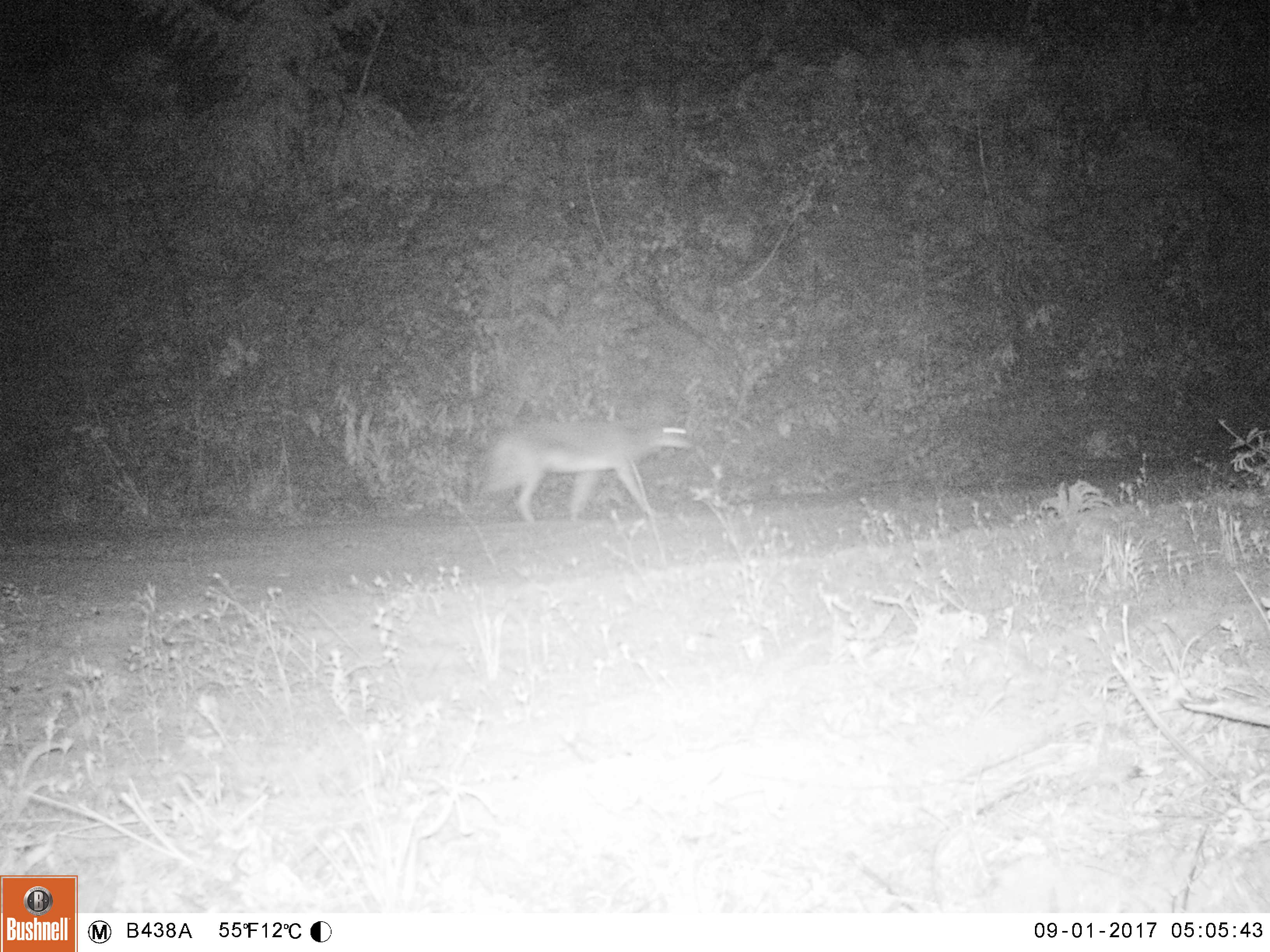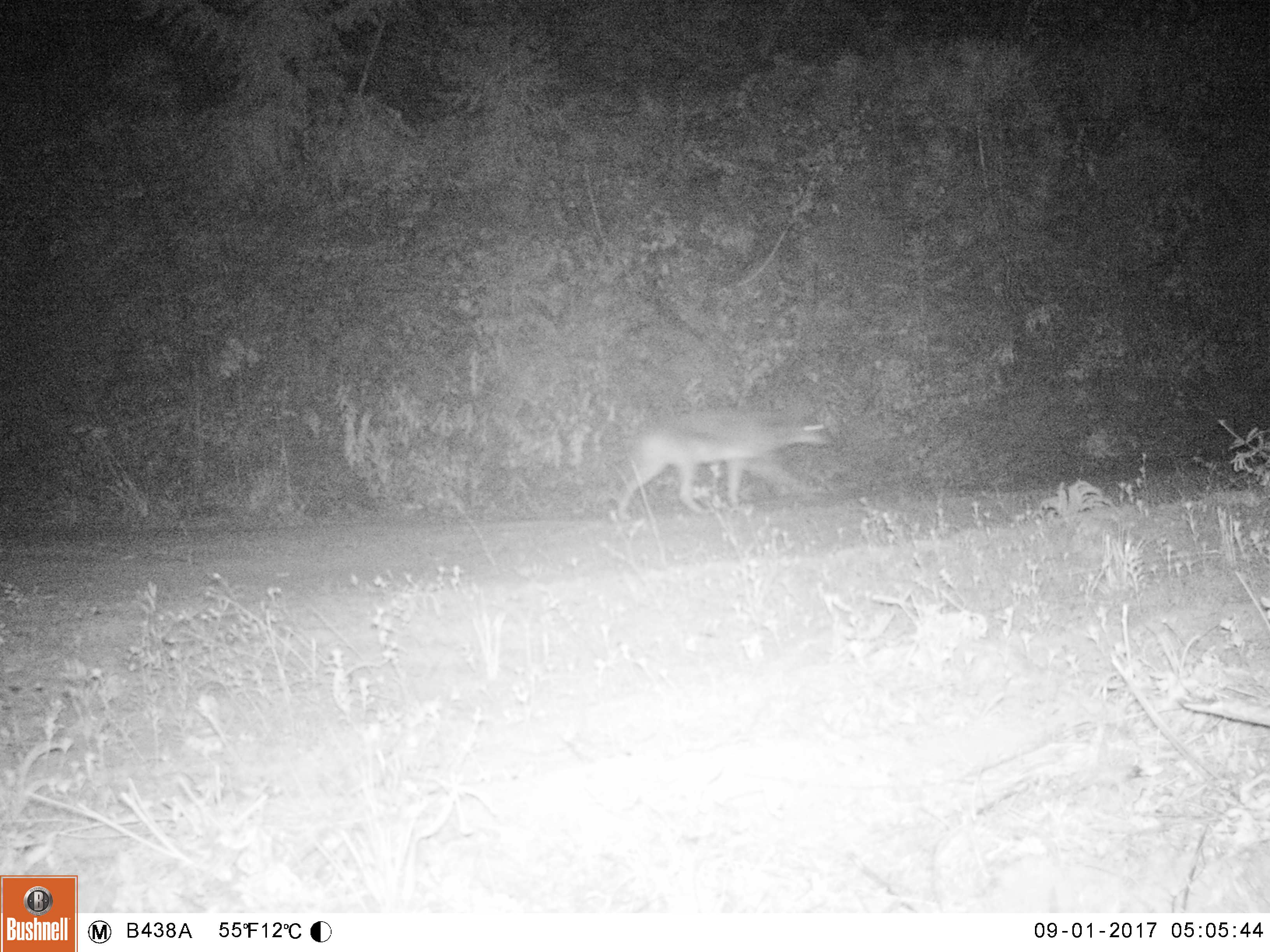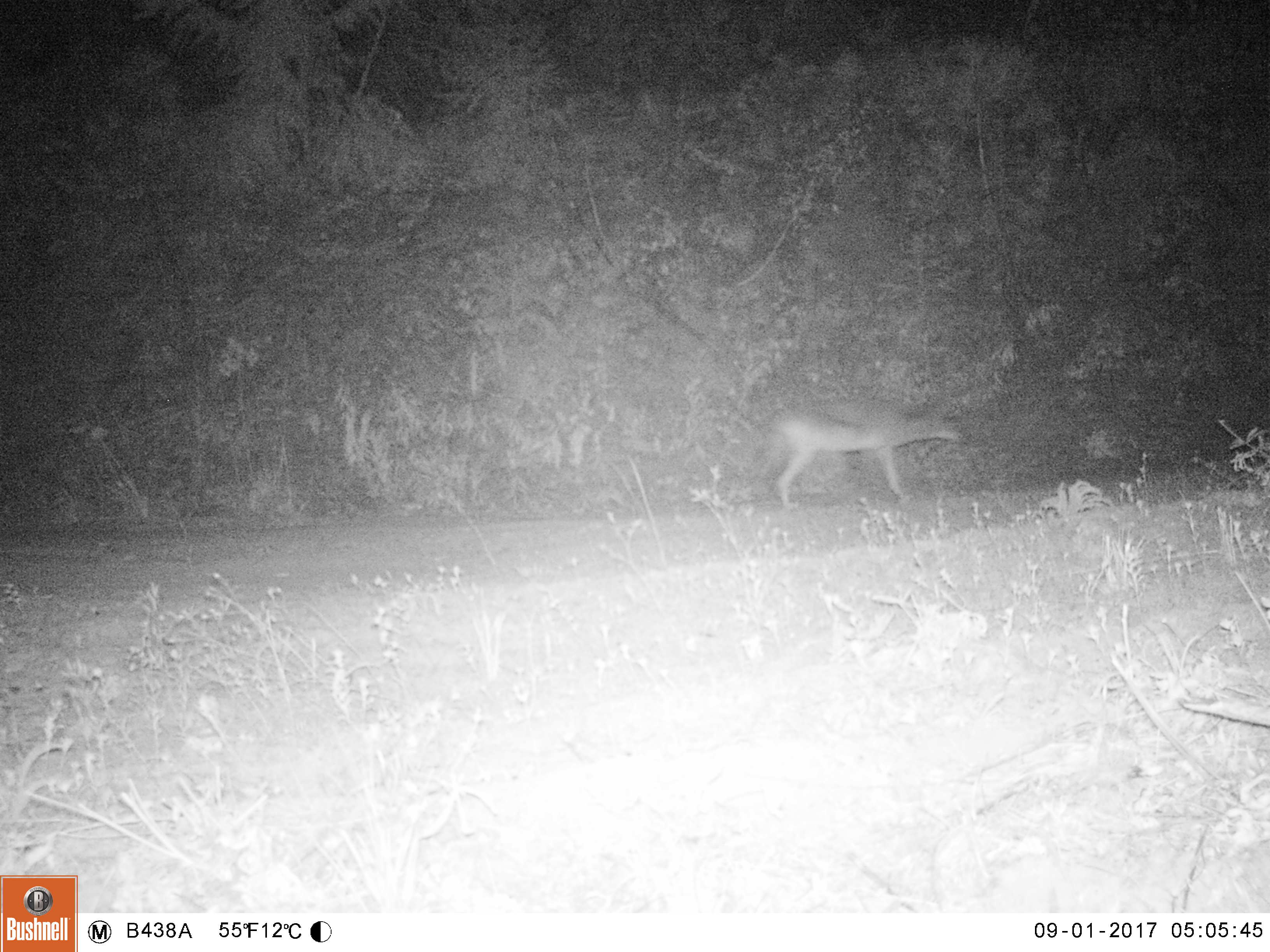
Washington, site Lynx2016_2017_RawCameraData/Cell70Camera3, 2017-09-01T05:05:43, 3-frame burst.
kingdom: Animalia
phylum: Chordata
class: Mammalia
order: Carnivora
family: Canidae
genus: Canis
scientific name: Canis latrans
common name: coyote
Canis latrans (coyote). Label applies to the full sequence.